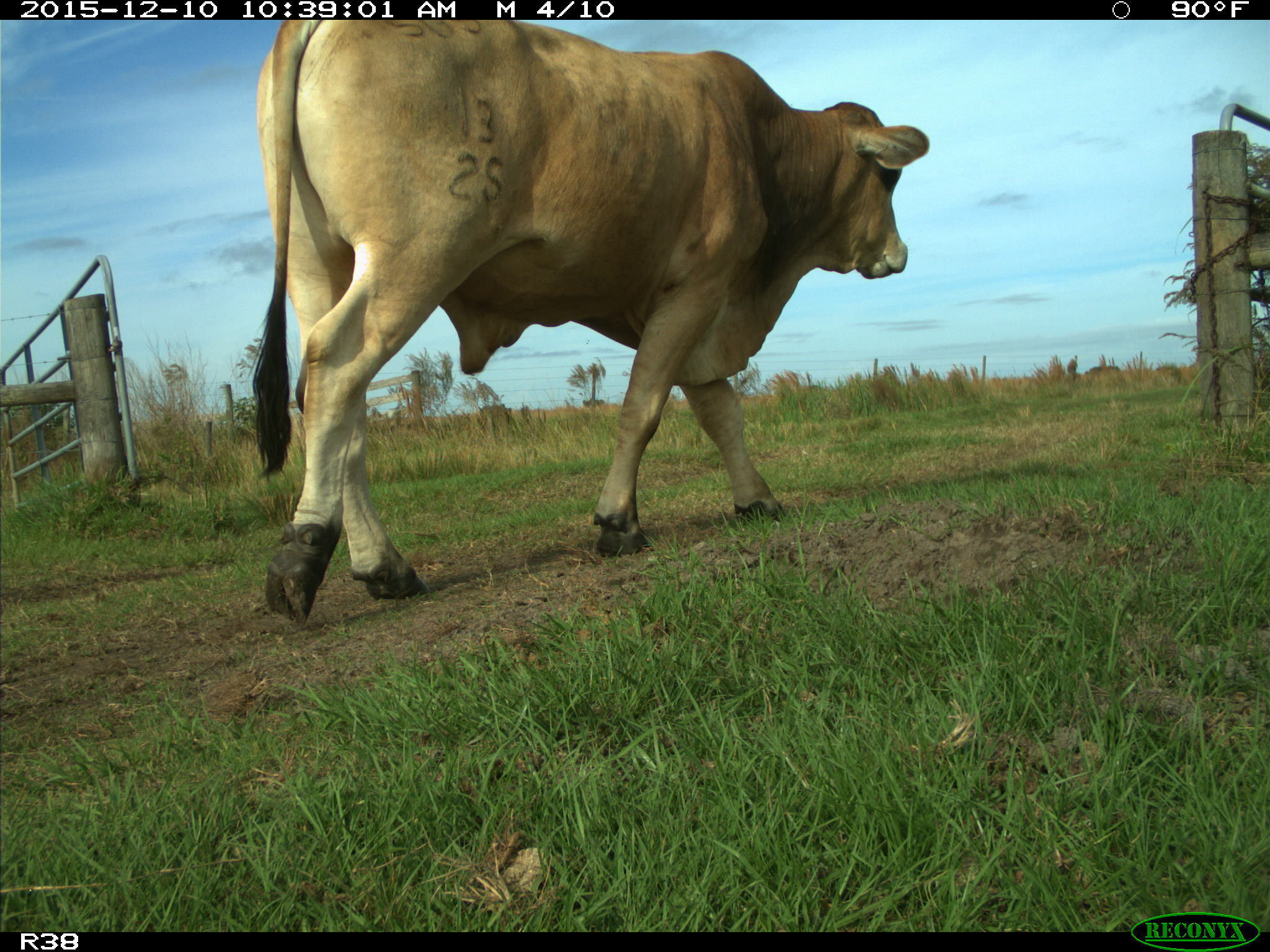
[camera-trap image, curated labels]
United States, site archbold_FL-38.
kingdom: Animalia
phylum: Chordata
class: Mammalia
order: Artiodactyla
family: Bovidae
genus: Bos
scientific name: Bos taurus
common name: domestic cow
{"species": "Bos taurus (domestic cow)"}